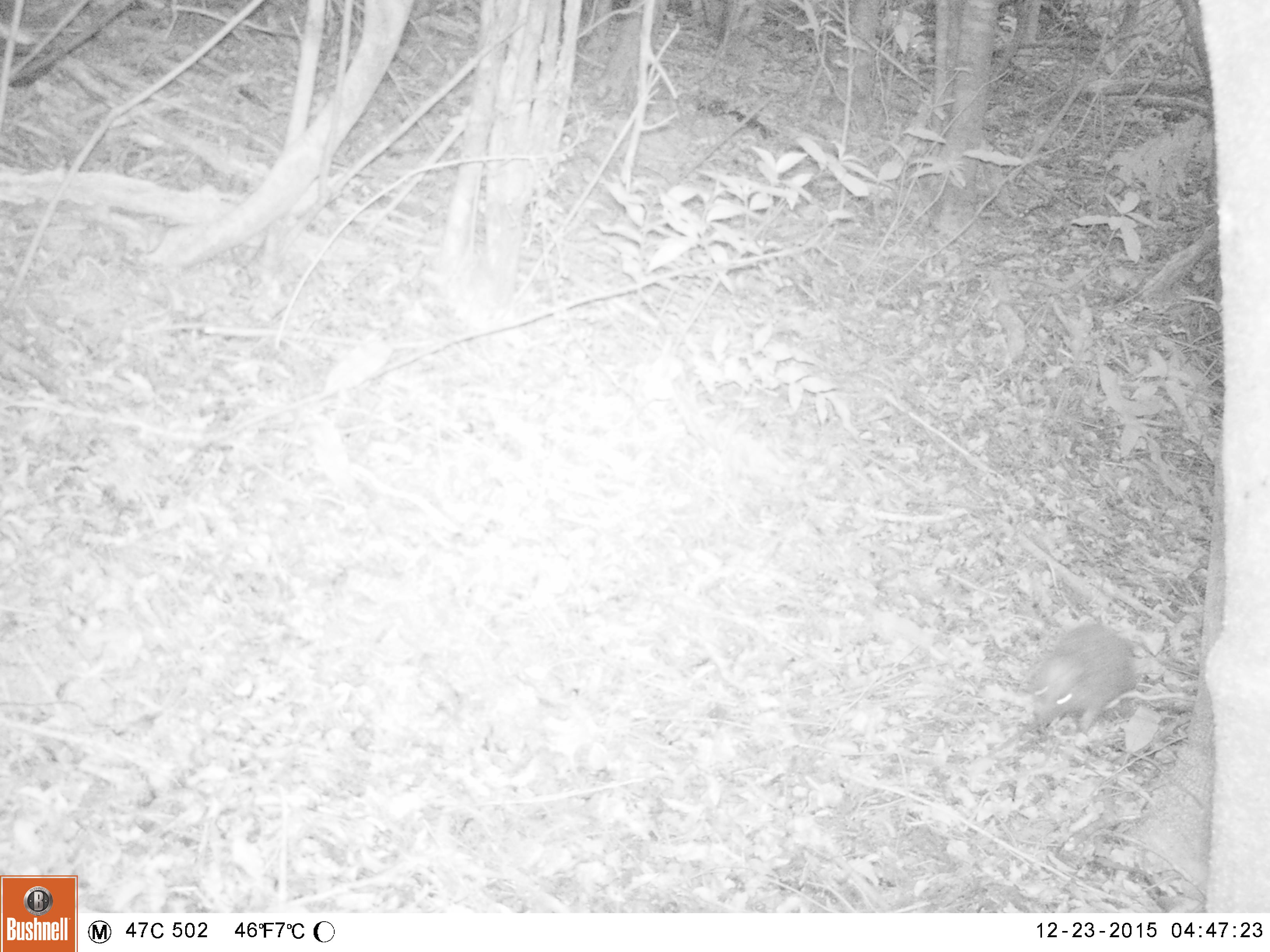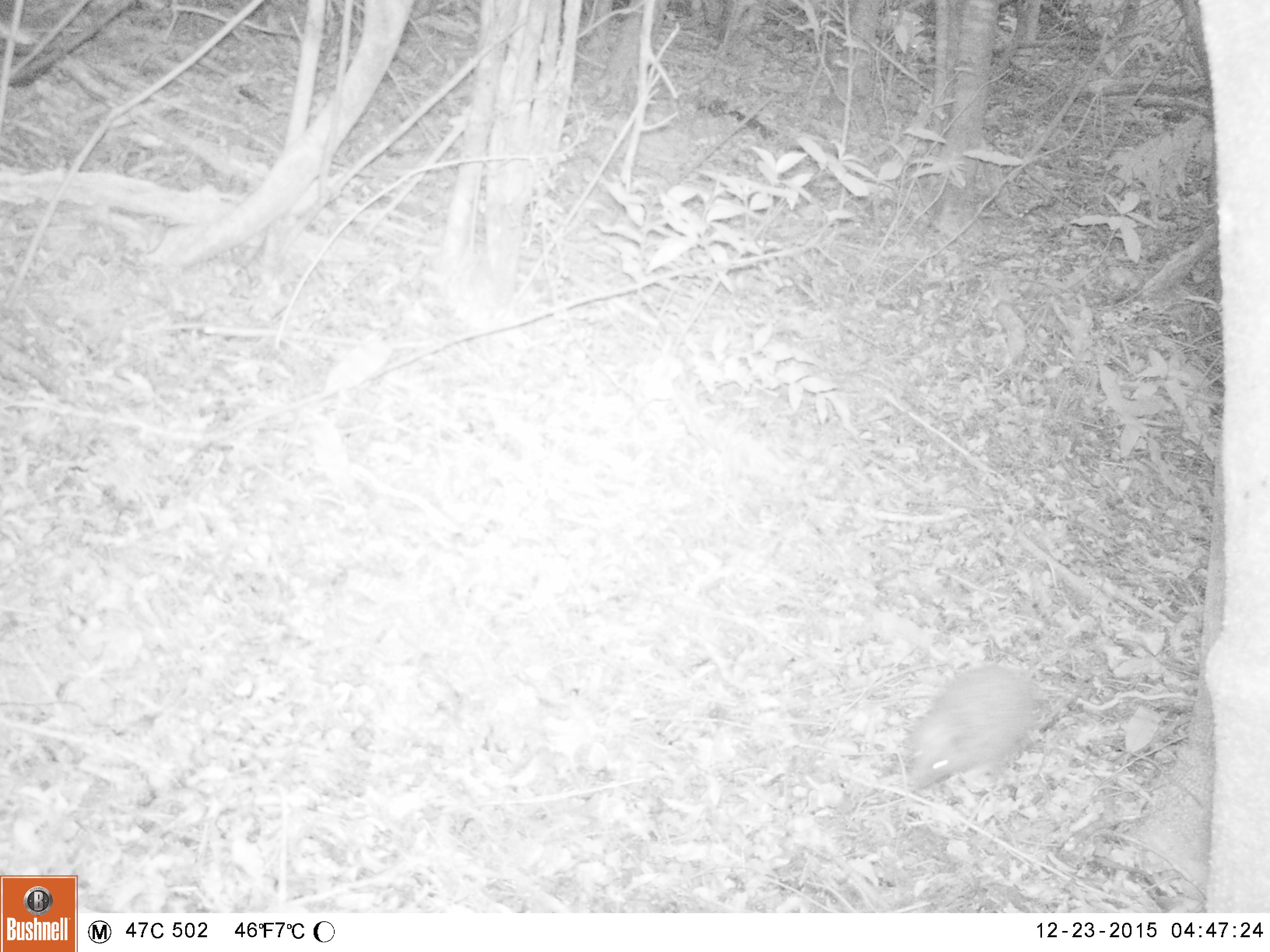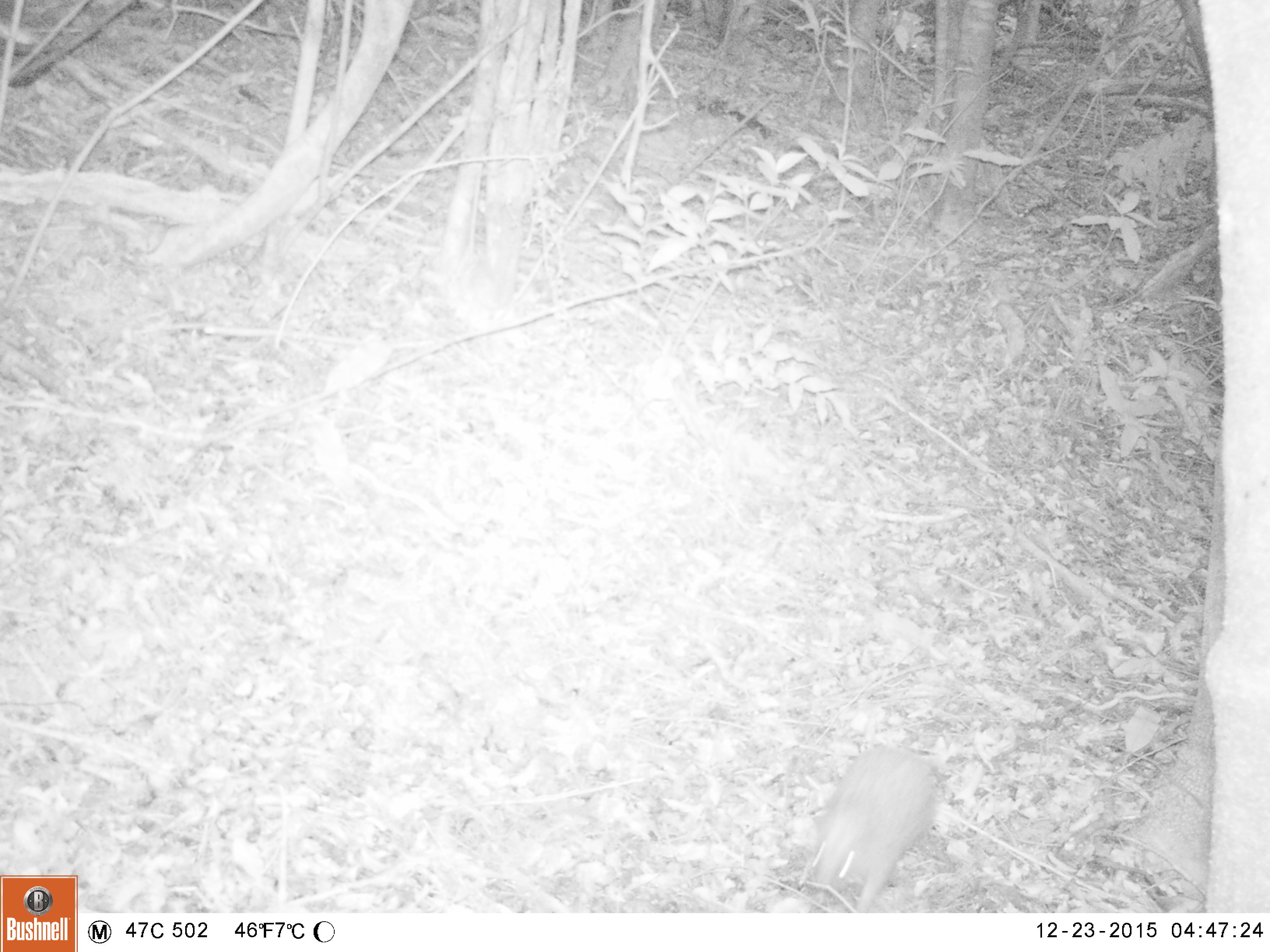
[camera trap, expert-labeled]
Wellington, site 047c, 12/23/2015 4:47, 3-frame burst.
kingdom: Animalia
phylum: Chordata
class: Mammalia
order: Eulipotyphla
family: Erinaceidae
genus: Erinaceus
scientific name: Erinaceus europaeus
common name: hedgehog